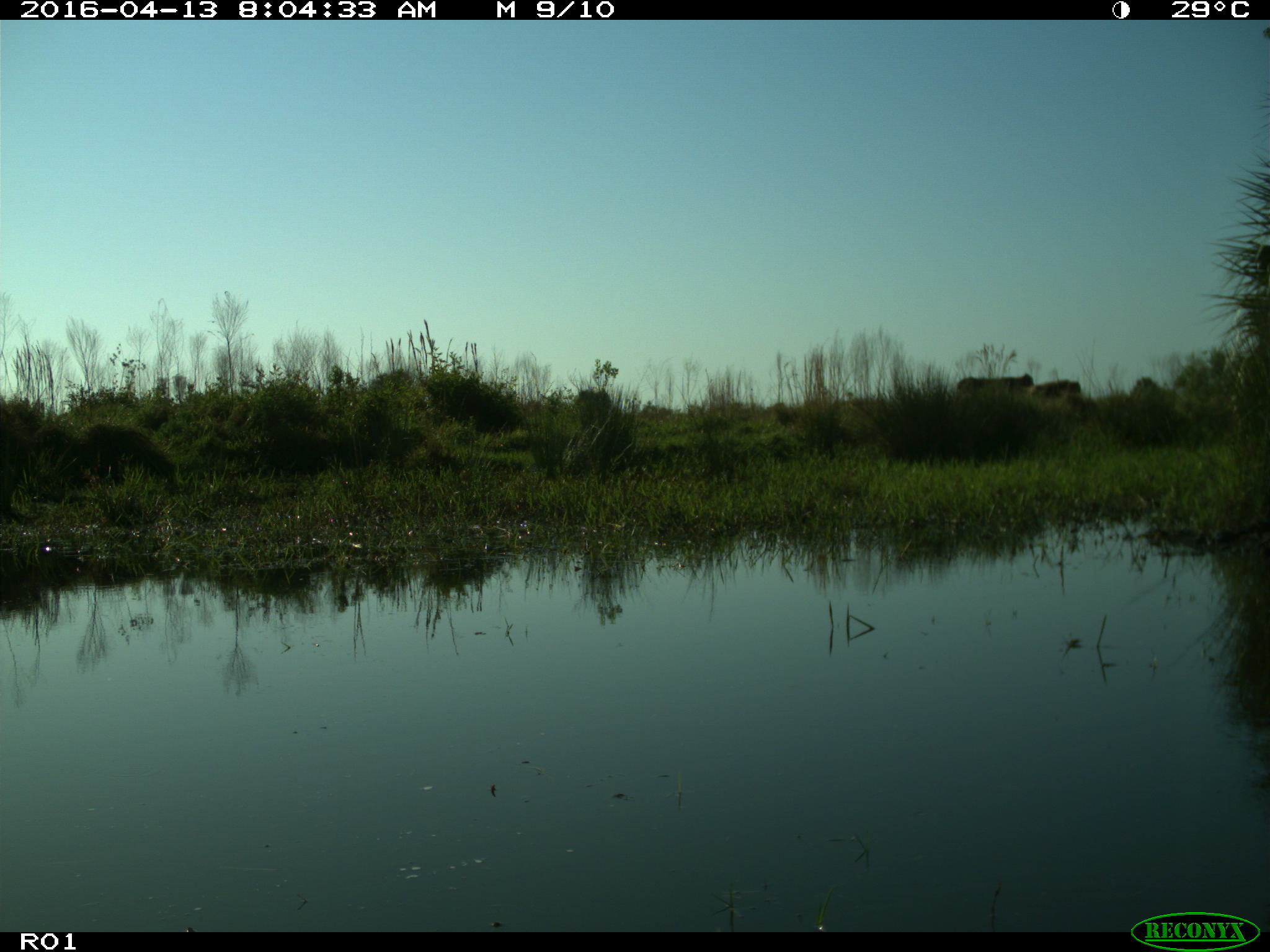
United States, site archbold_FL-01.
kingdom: Animalia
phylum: Chordata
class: Mammalia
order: Artiodactyla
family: Bovidae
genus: Bos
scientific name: Bos taurus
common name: domestic cow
Bos taurus (domestic cow).